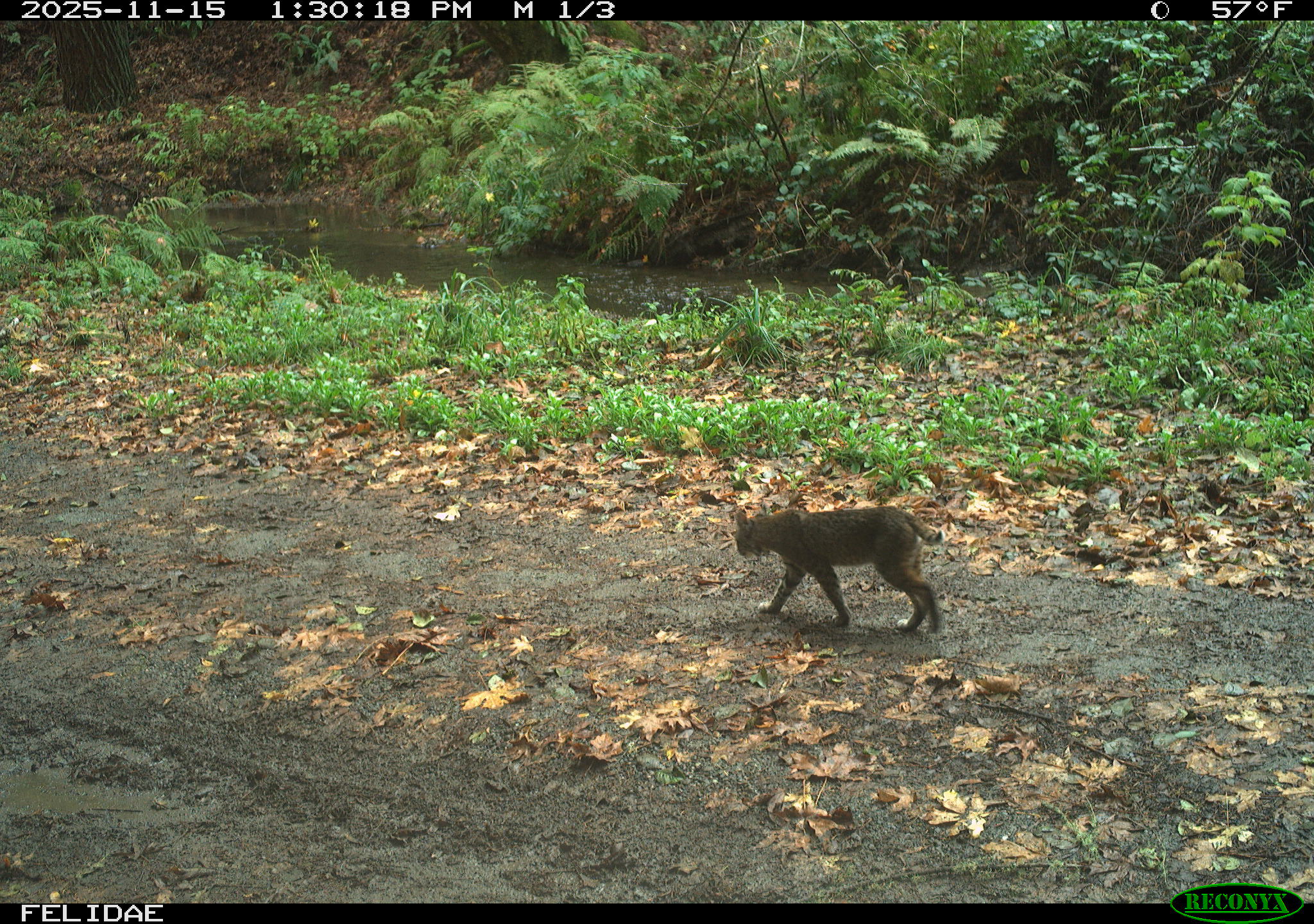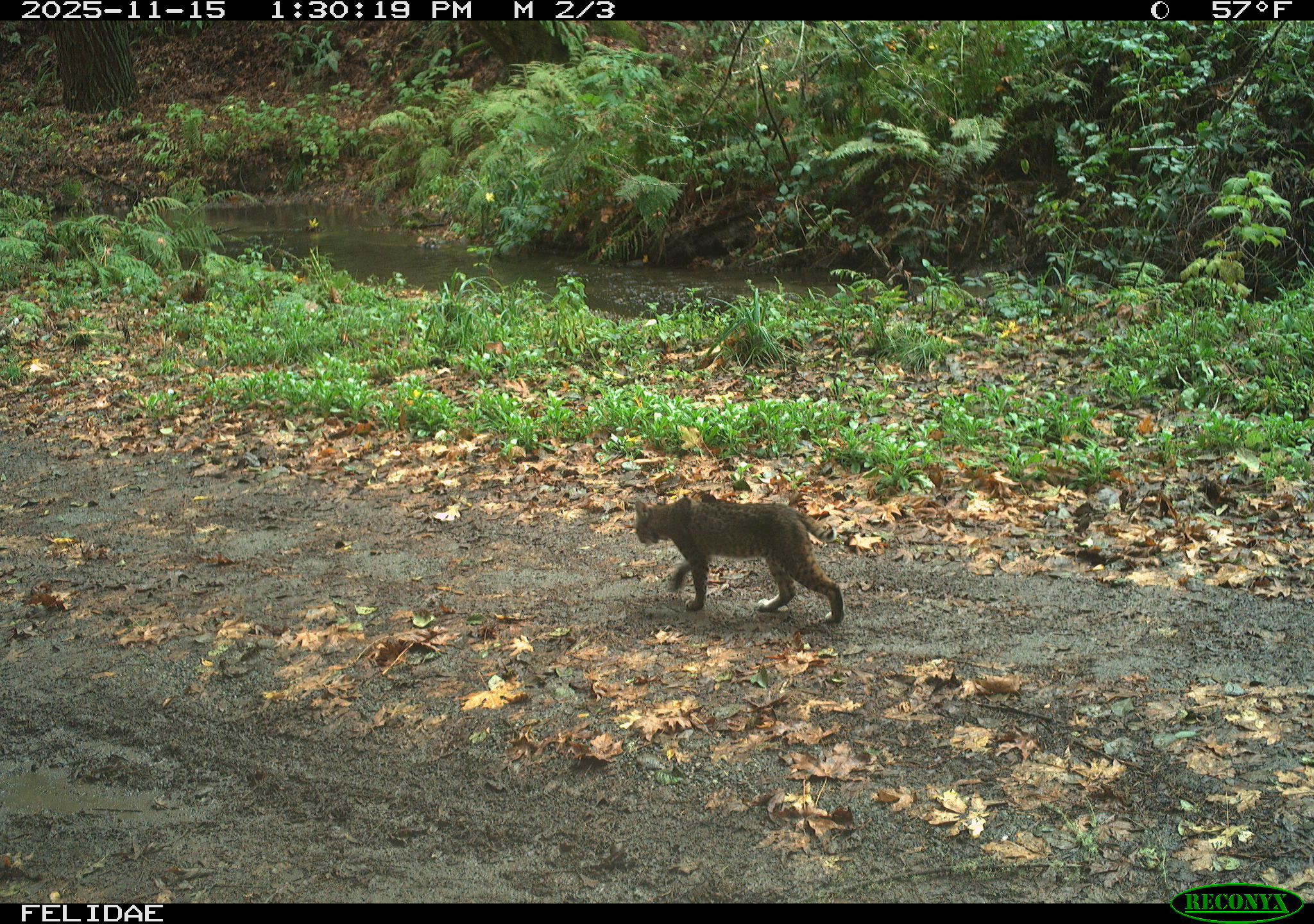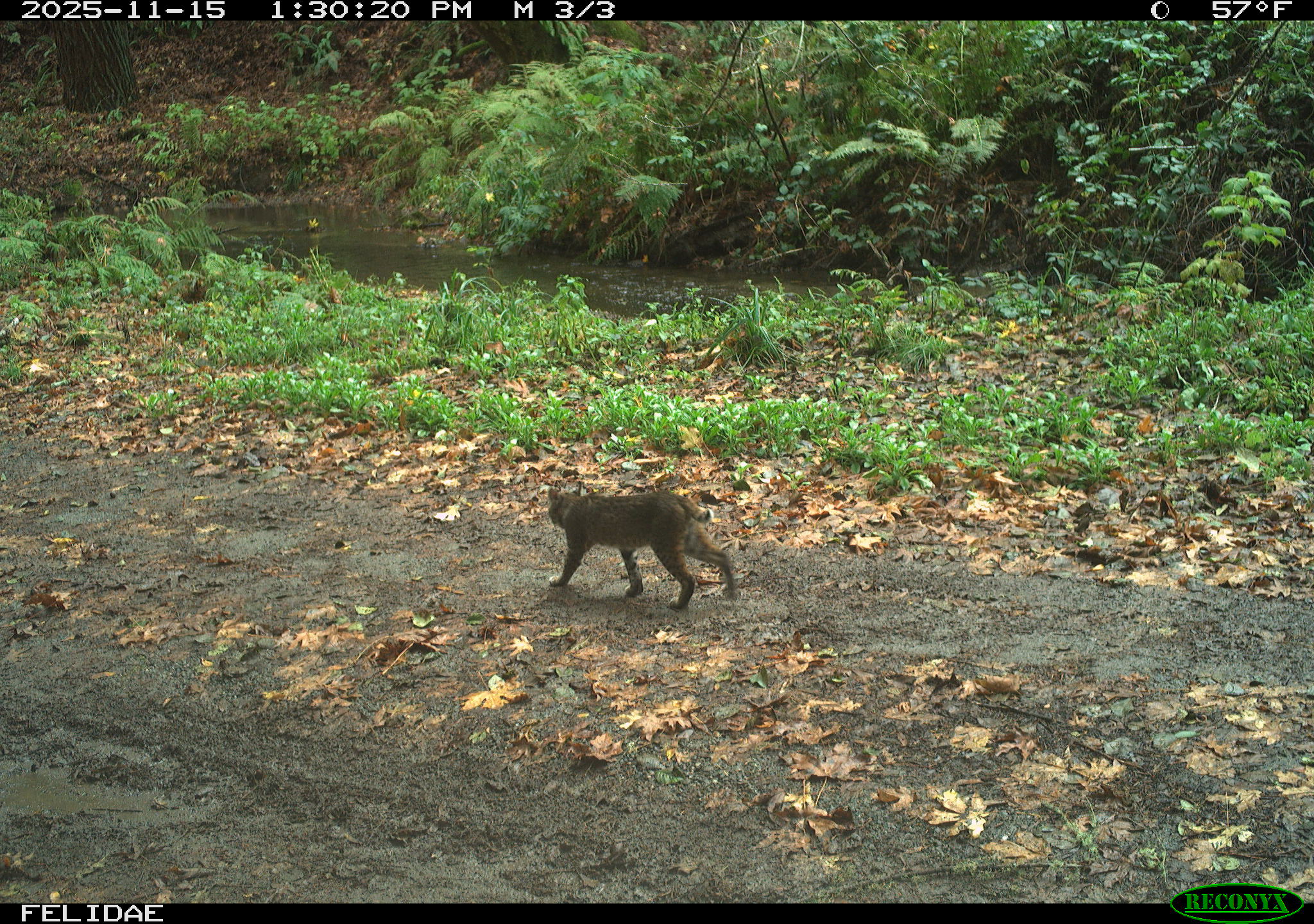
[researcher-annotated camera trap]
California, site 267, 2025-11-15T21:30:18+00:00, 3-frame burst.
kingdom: Animalia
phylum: Chordata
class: Mammalia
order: Carnivora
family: Felidae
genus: Lynx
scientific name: Lynx rufus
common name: bobcat